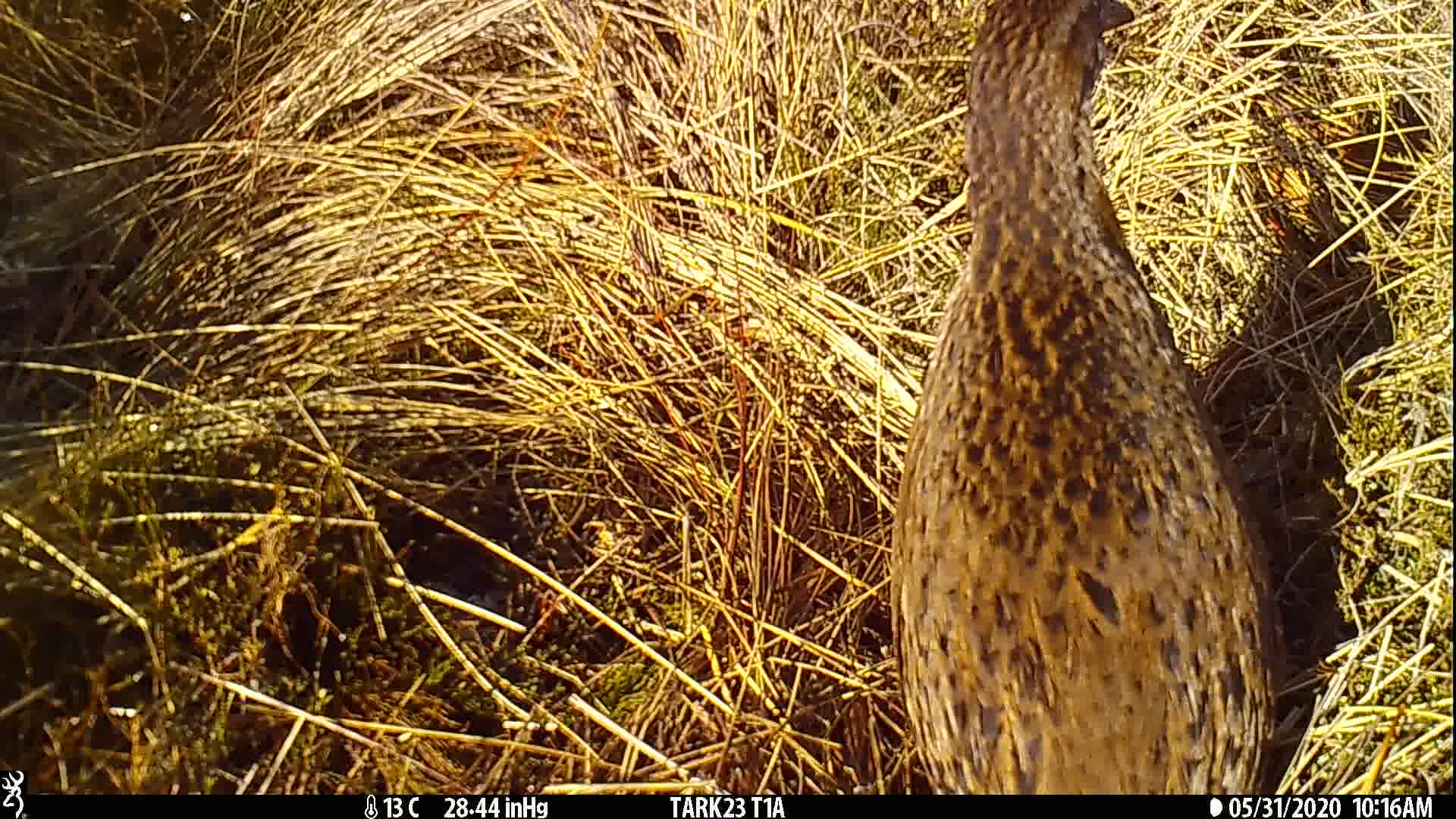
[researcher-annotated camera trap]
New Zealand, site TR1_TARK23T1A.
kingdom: Animalia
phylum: Chordata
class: Aves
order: Gruiformes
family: Rallidae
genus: Gallirallus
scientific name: Gallirallus australis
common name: weka